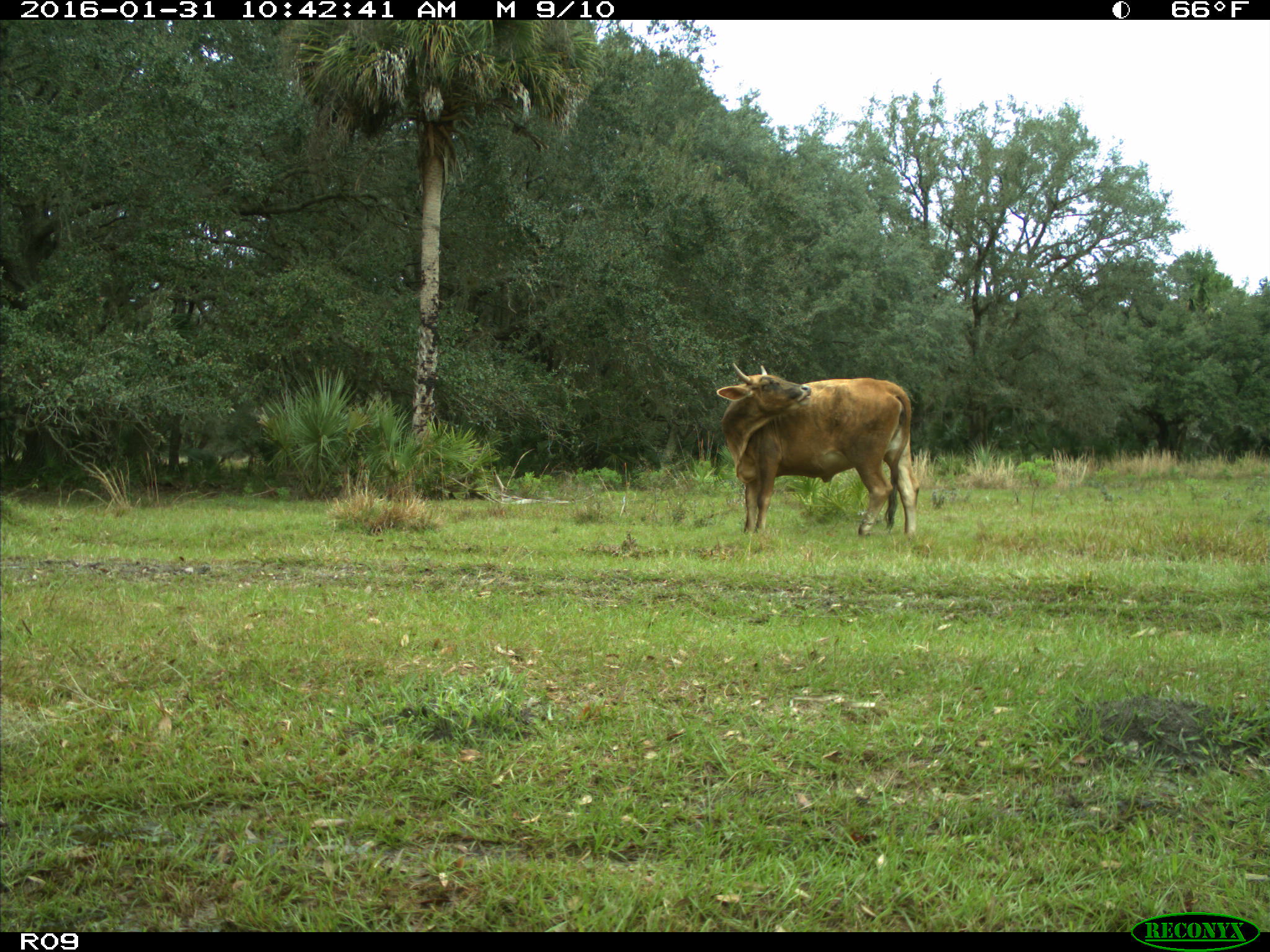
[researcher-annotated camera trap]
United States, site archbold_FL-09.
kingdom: Animalia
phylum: Chordata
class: Mammalia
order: Artiodactyla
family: Bovidae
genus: Bos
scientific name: Bos taurus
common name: domestic cow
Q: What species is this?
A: Bos taurus (domestic cow).